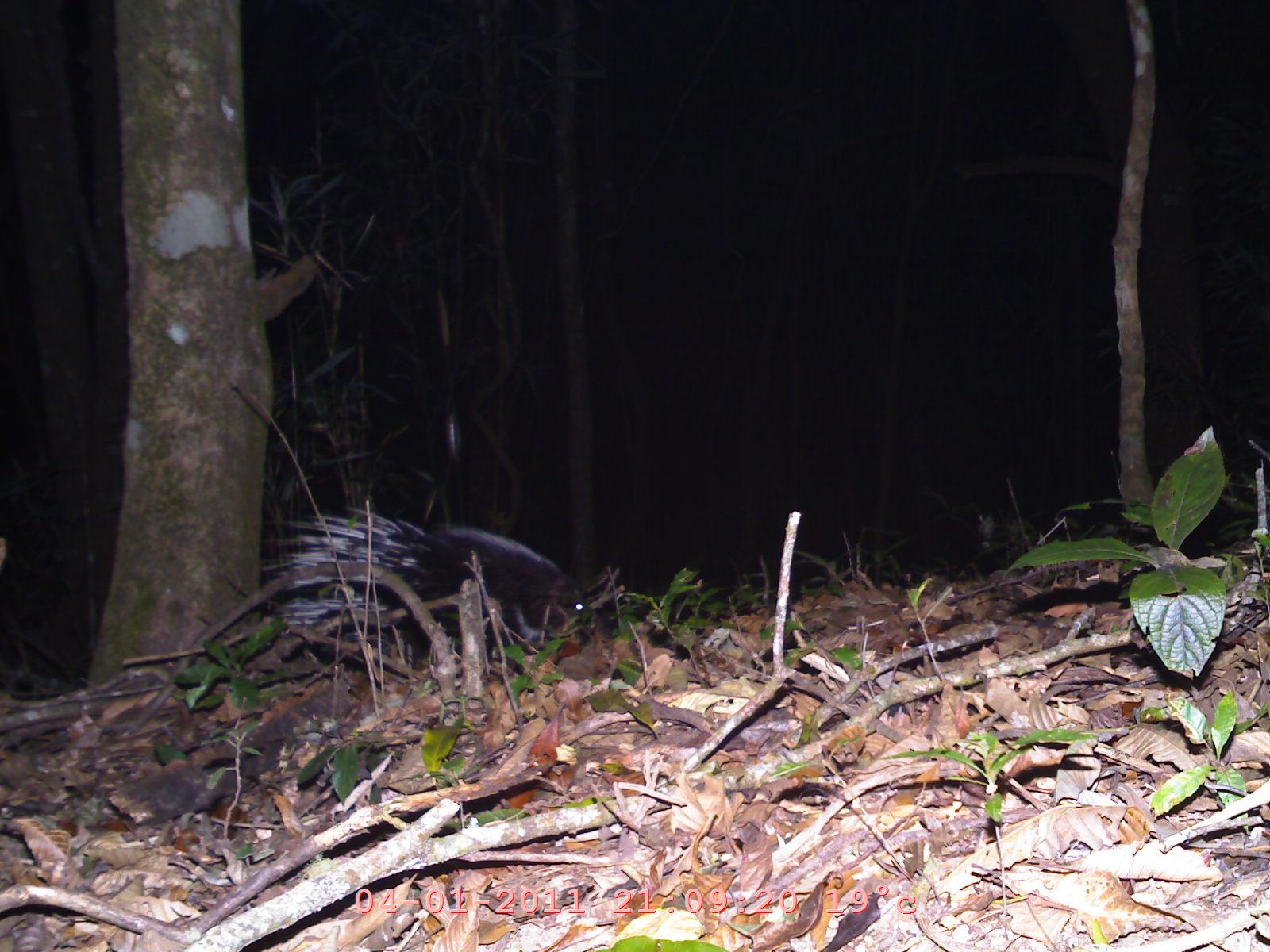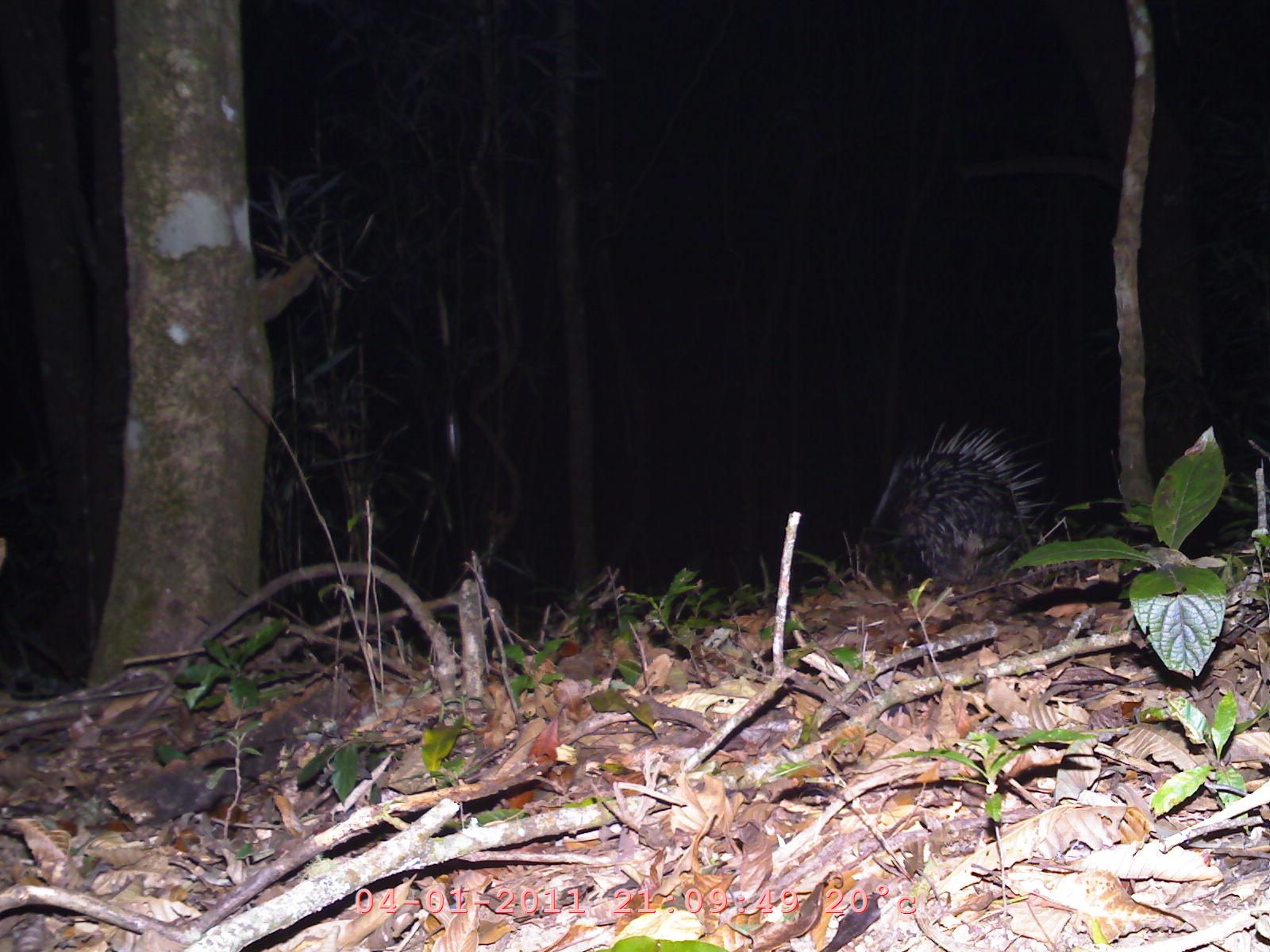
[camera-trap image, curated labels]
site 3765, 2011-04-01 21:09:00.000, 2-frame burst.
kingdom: Animalia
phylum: Chordata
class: Mammalia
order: Rodentia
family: Hystricidae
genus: Hystrix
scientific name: Hystrix brachyura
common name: east asian porcupine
Hystrix brachyura (east asian porcupine), count 1.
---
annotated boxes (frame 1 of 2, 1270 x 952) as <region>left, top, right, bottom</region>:
hystrix brachyura: <region>267, 501, 576, 672</region>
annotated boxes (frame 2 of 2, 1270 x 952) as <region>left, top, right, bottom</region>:
hystrix brachyura: <region>862, 417, 1046, 590</region>